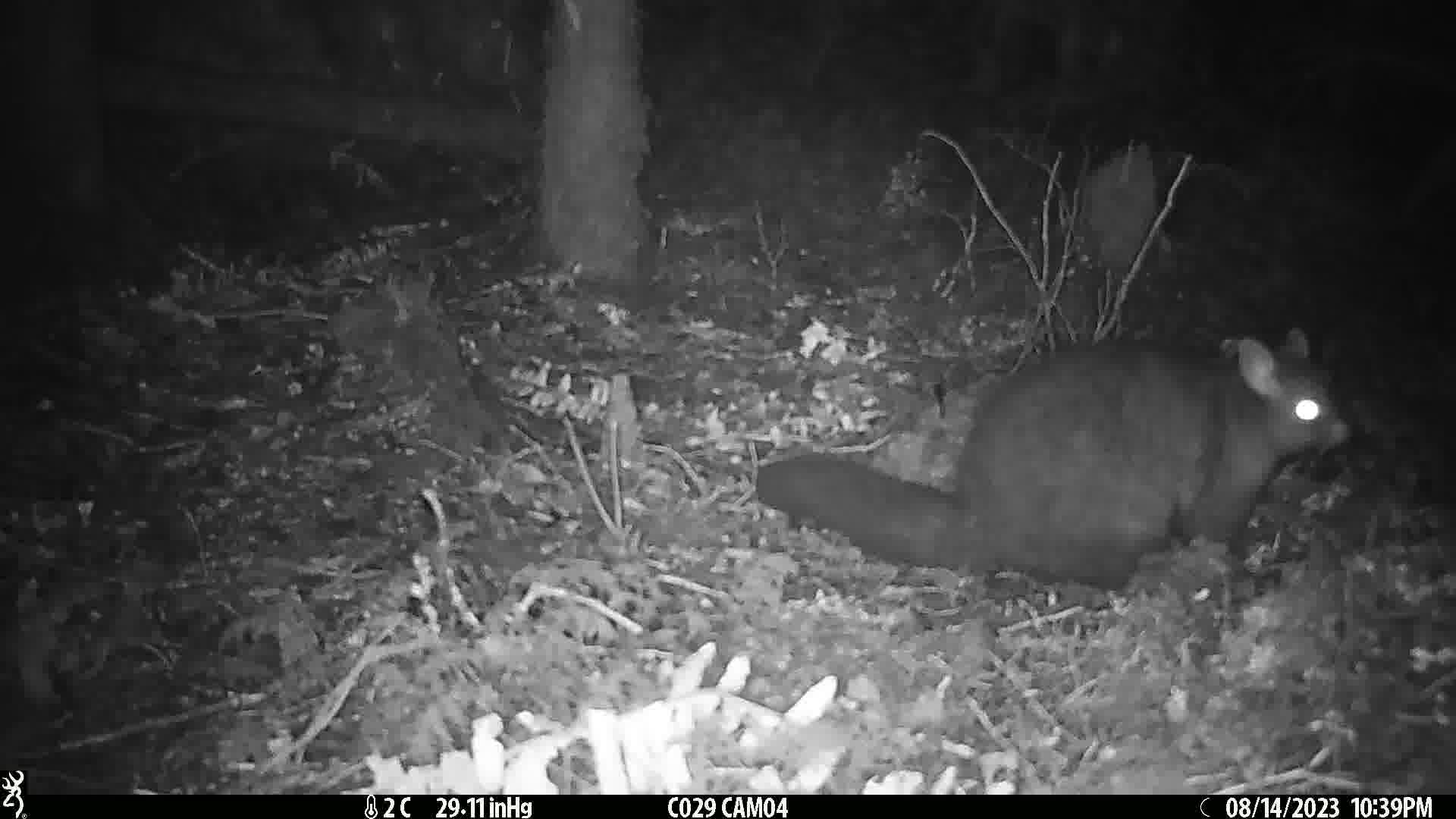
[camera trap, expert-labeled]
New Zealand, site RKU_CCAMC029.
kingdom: Animalia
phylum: Chordata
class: Mammalia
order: Diprotodontia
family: Phalangeridae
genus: Trichosurus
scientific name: Trichosurus vulpecula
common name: common brushtail possum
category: possum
Possum (common brushtail possum) (Trichosurus vulpecula).